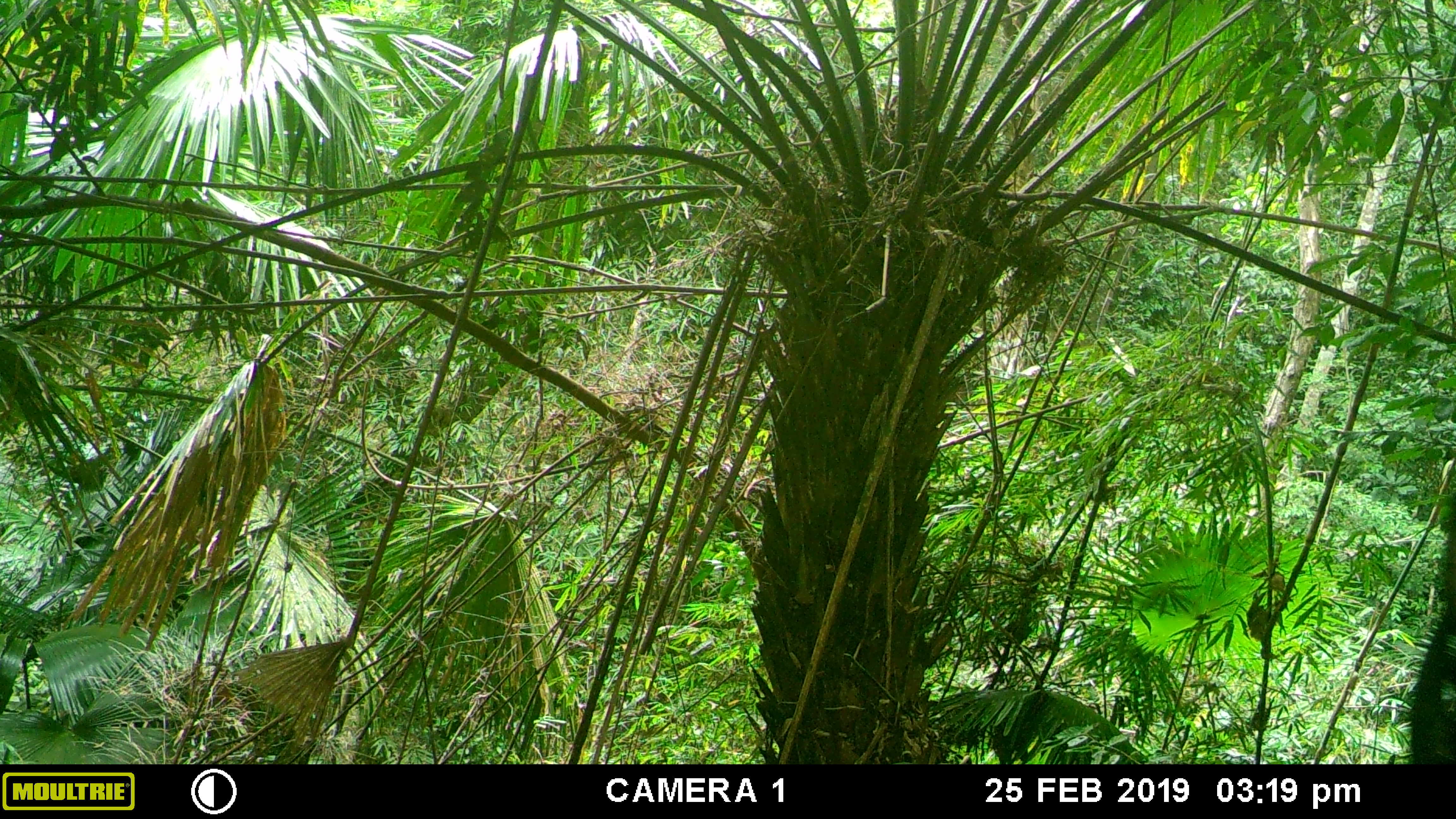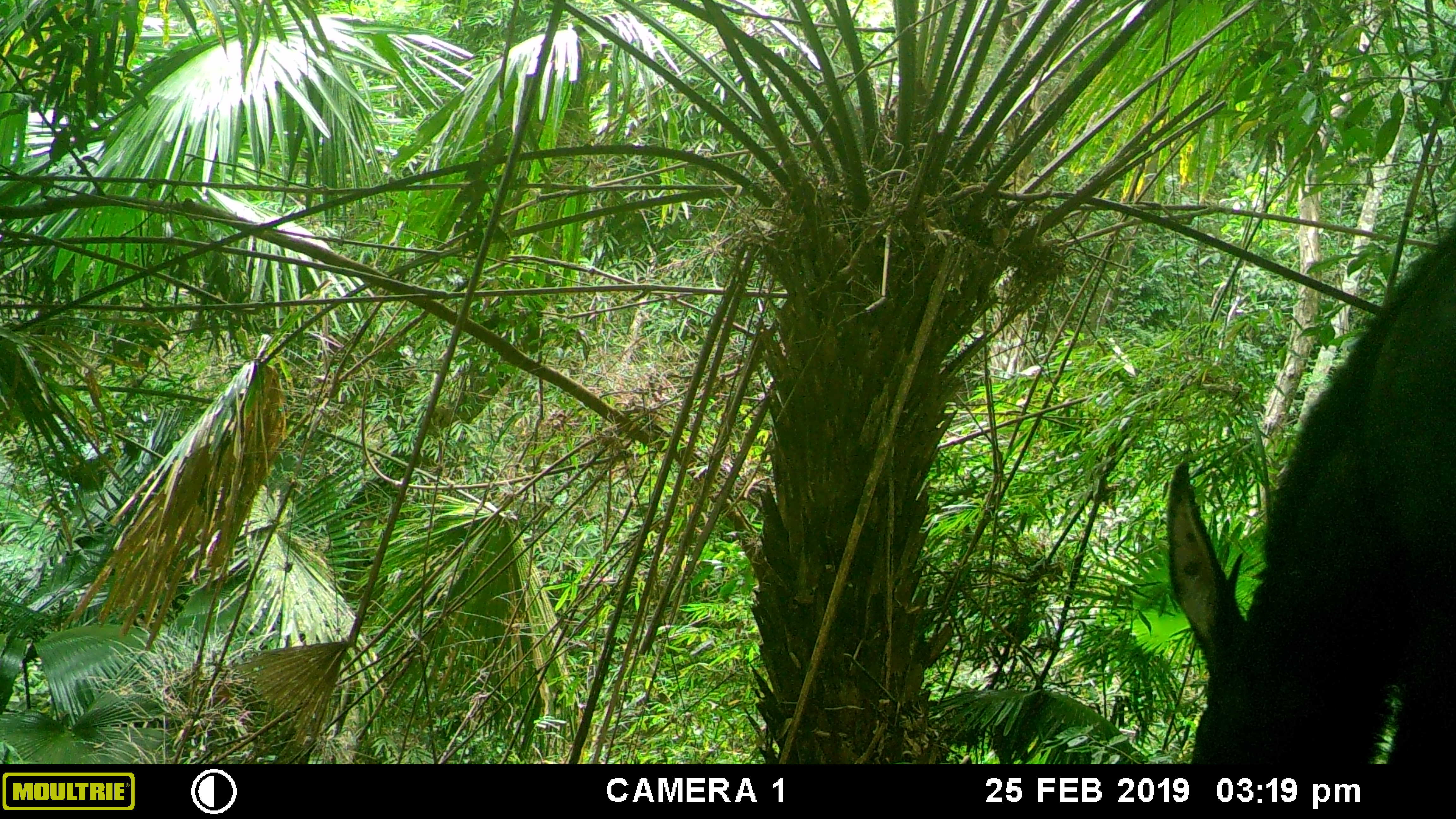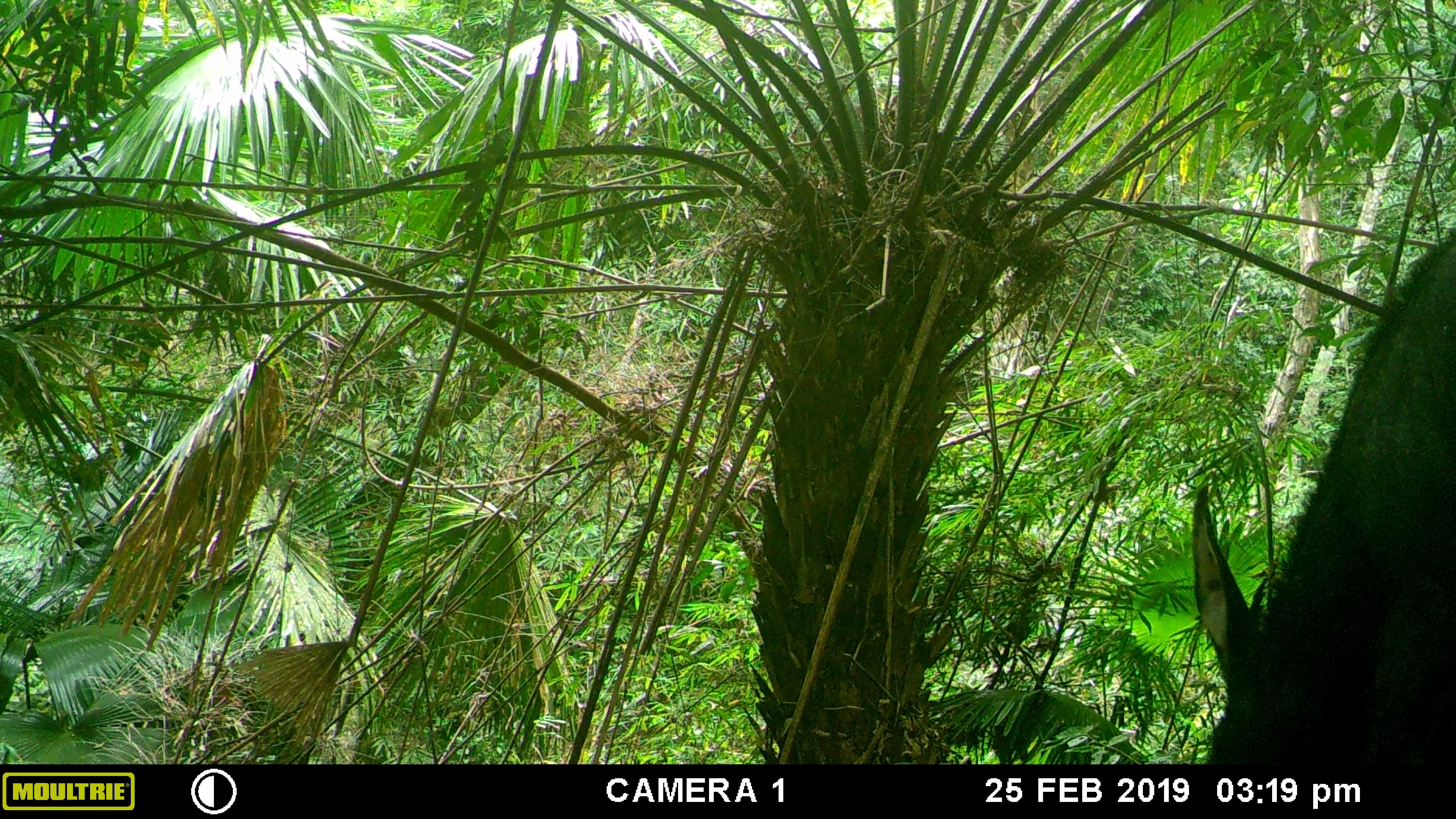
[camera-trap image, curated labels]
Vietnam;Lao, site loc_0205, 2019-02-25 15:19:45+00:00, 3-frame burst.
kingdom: Animalia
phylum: Chordata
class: Mammalia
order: Artiodactyla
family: Bovidae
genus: Capricornis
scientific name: Capricornis sumatraensis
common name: chinese serow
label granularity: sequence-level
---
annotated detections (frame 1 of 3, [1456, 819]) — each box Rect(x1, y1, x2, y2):
chinese serow: Rect(1406, 605, 1456, 765)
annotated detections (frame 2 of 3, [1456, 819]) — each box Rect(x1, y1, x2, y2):
chinese serow: Rect(1164, 221, 1456, 764)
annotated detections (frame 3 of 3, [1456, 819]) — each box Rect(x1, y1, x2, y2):
chinese serow: Rect(1192, 231, 1456, 764)